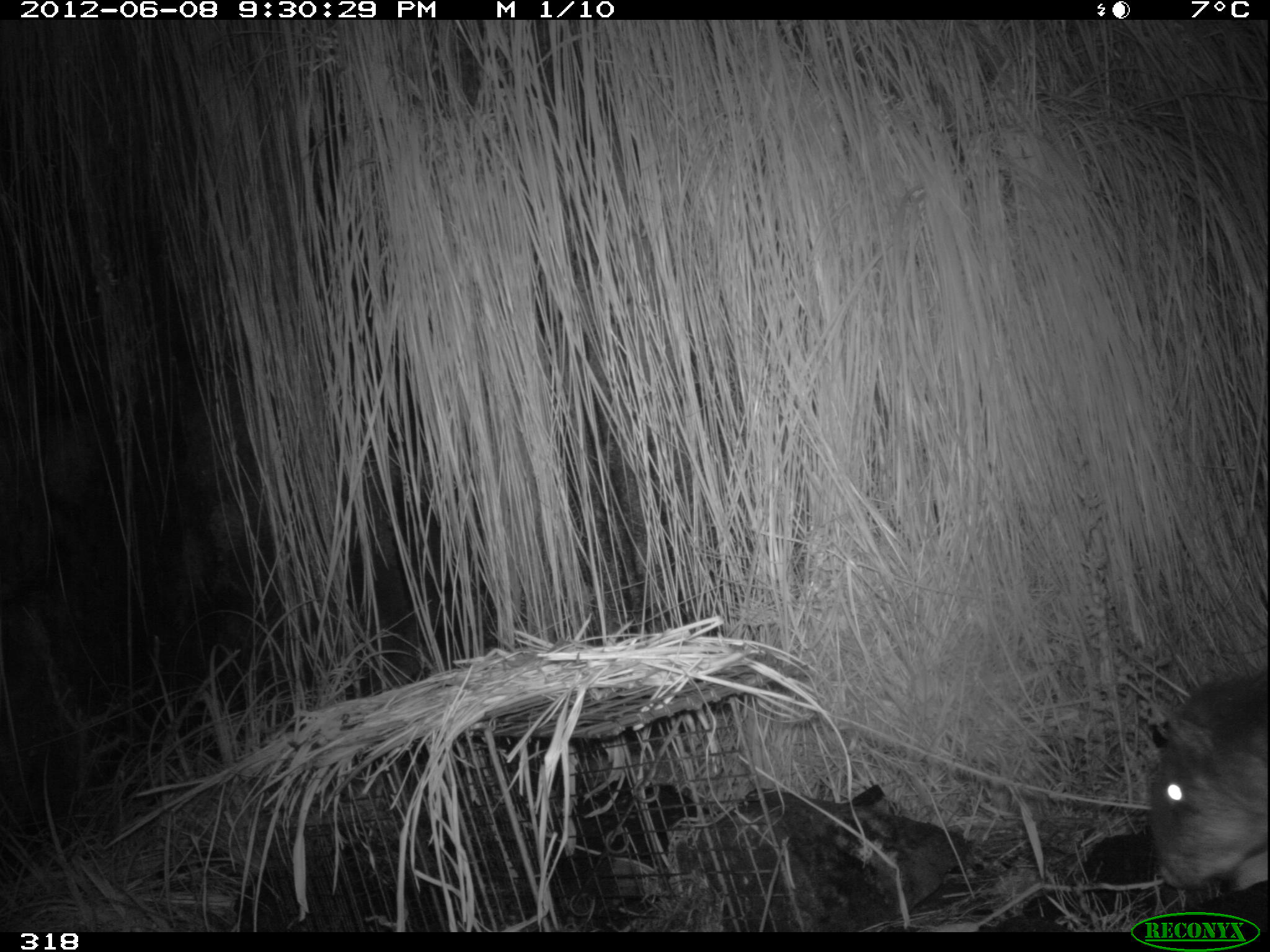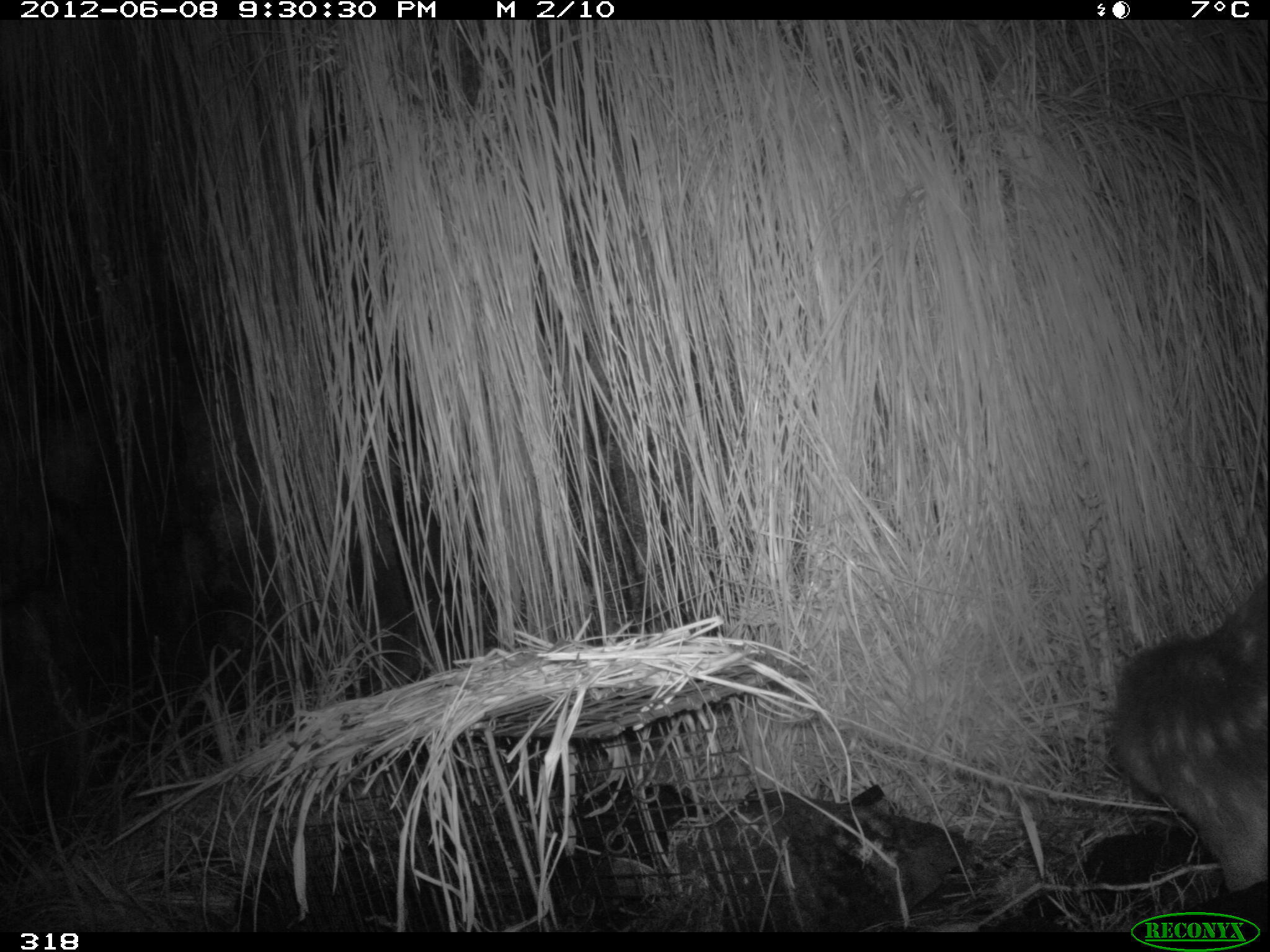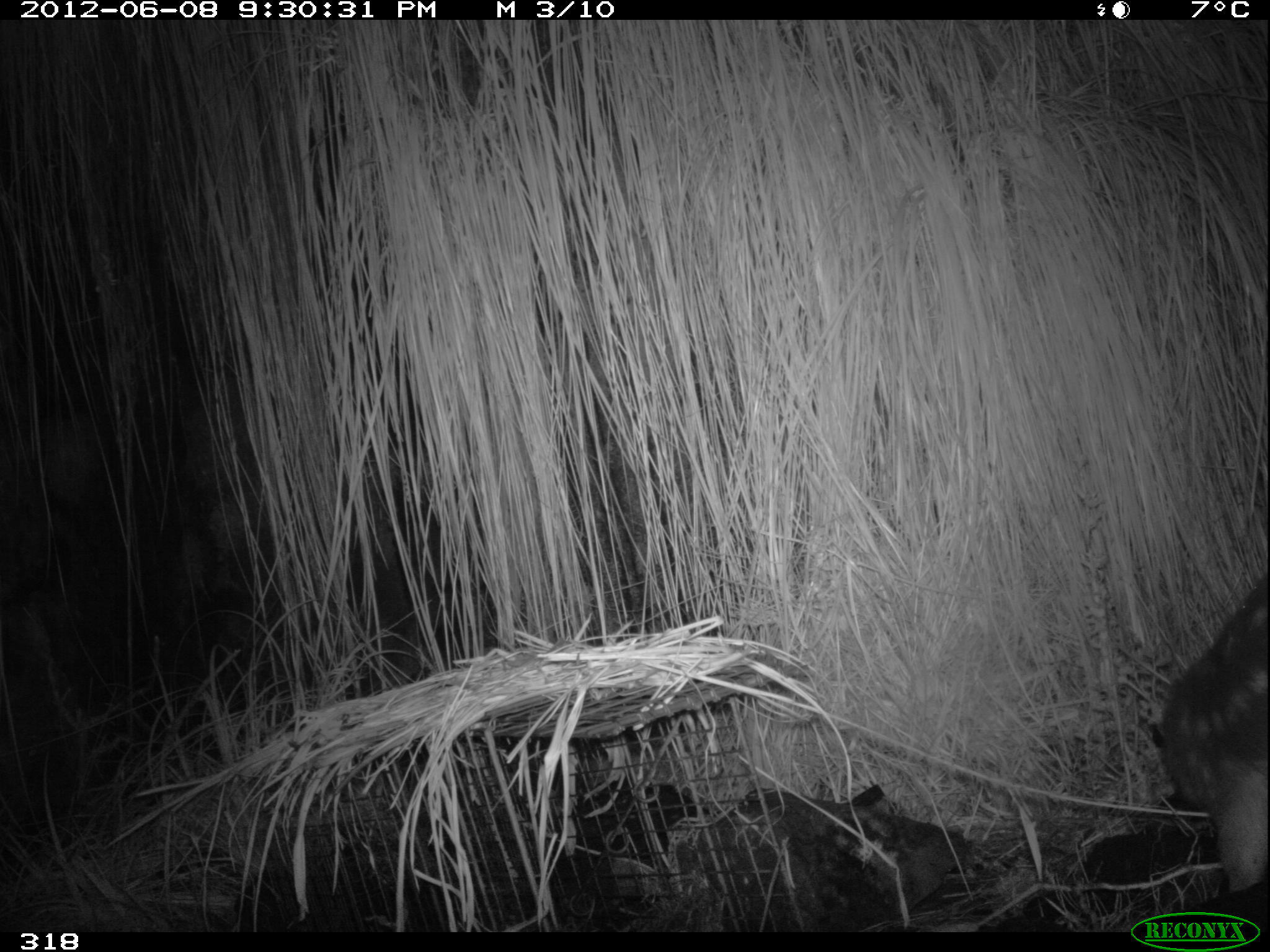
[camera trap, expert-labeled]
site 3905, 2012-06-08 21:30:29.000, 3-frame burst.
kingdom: Animalia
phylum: Chordata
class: Mammalia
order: Rodentia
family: Cuniculidae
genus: Cuniculus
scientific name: Cuniculus taczanowskii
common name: mountain paca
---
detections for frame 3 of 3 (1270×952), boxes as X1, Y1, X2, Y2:
cuniculus taczanowskii: 1148, 574, 1269, 895